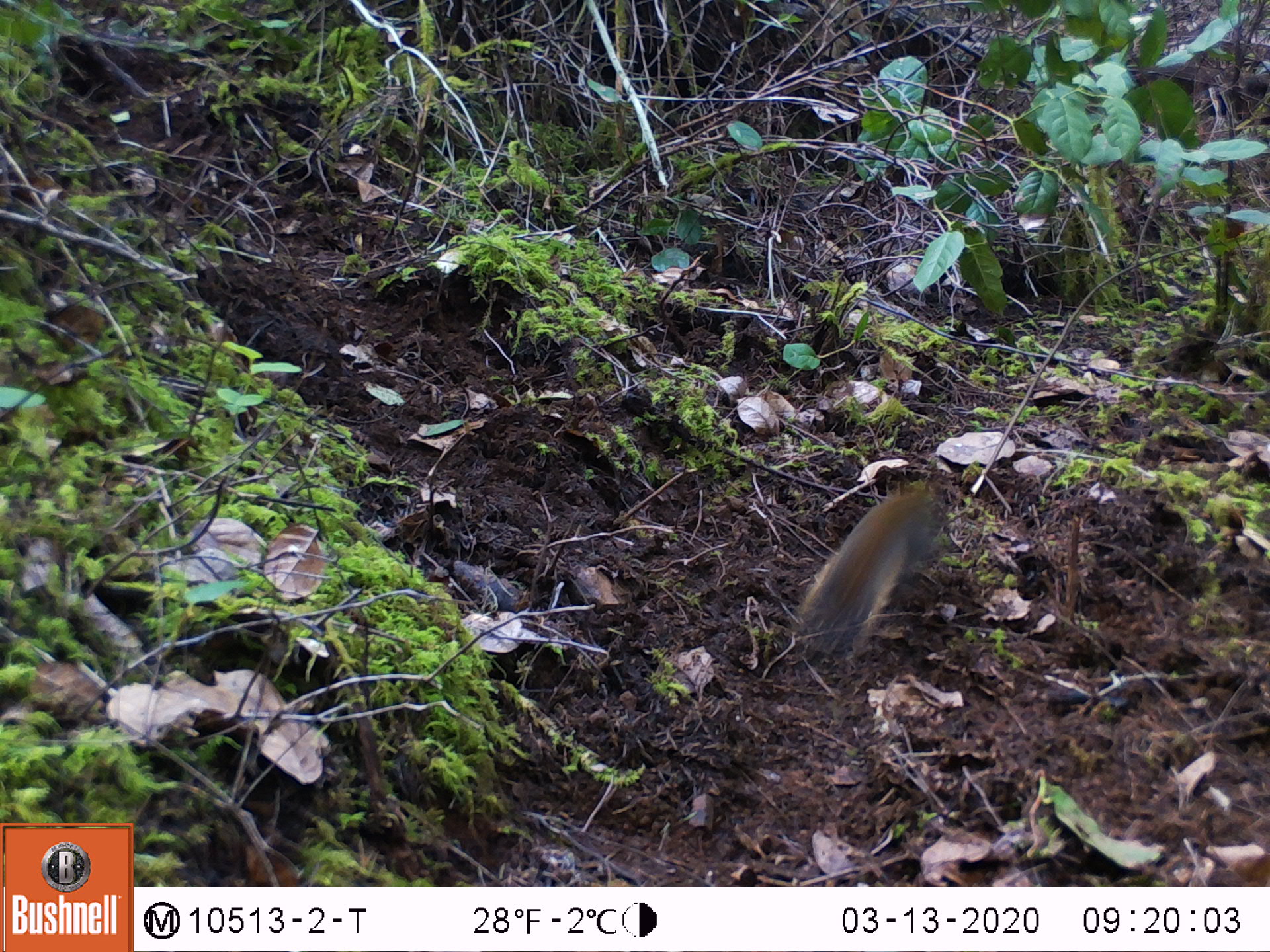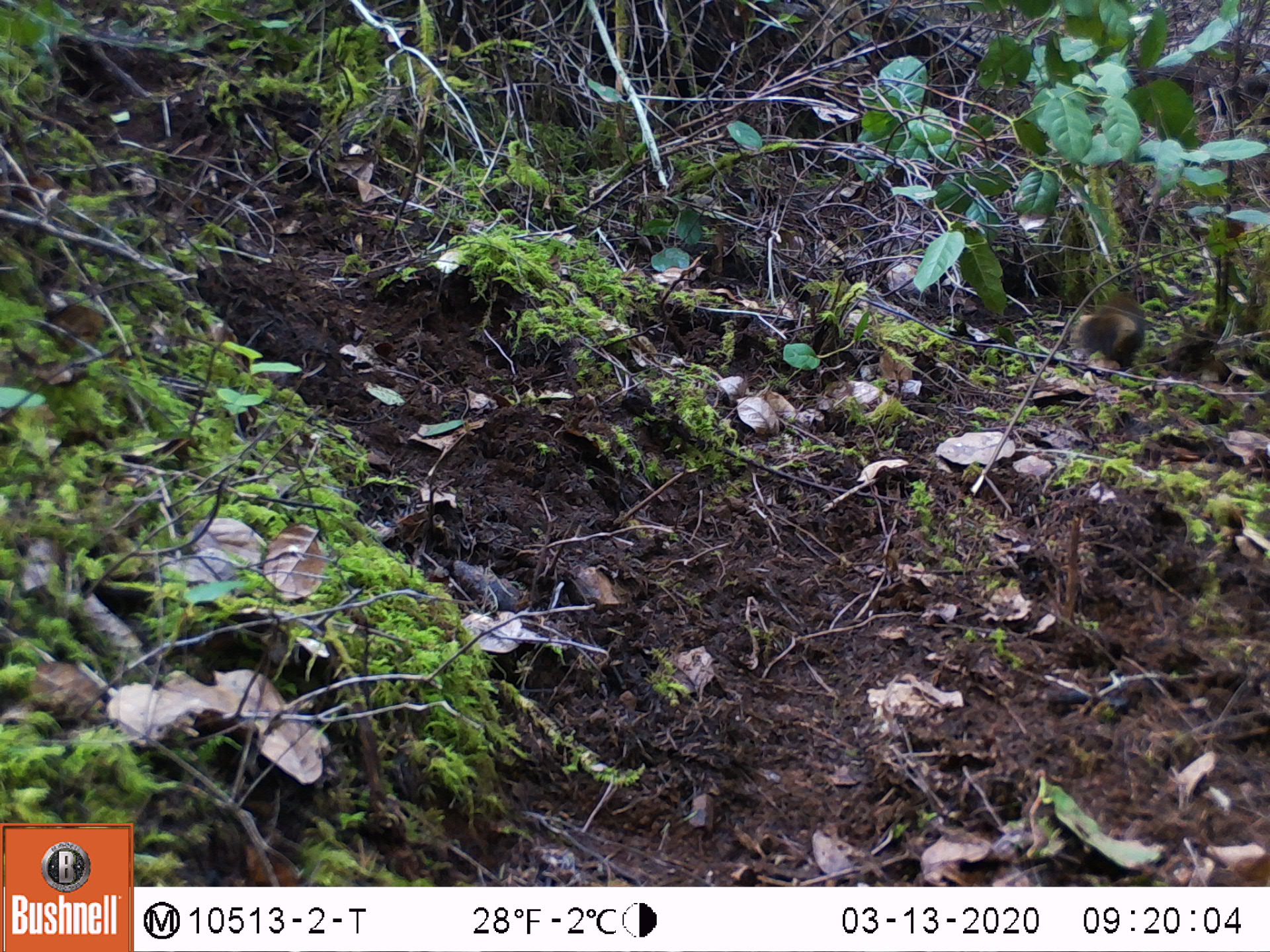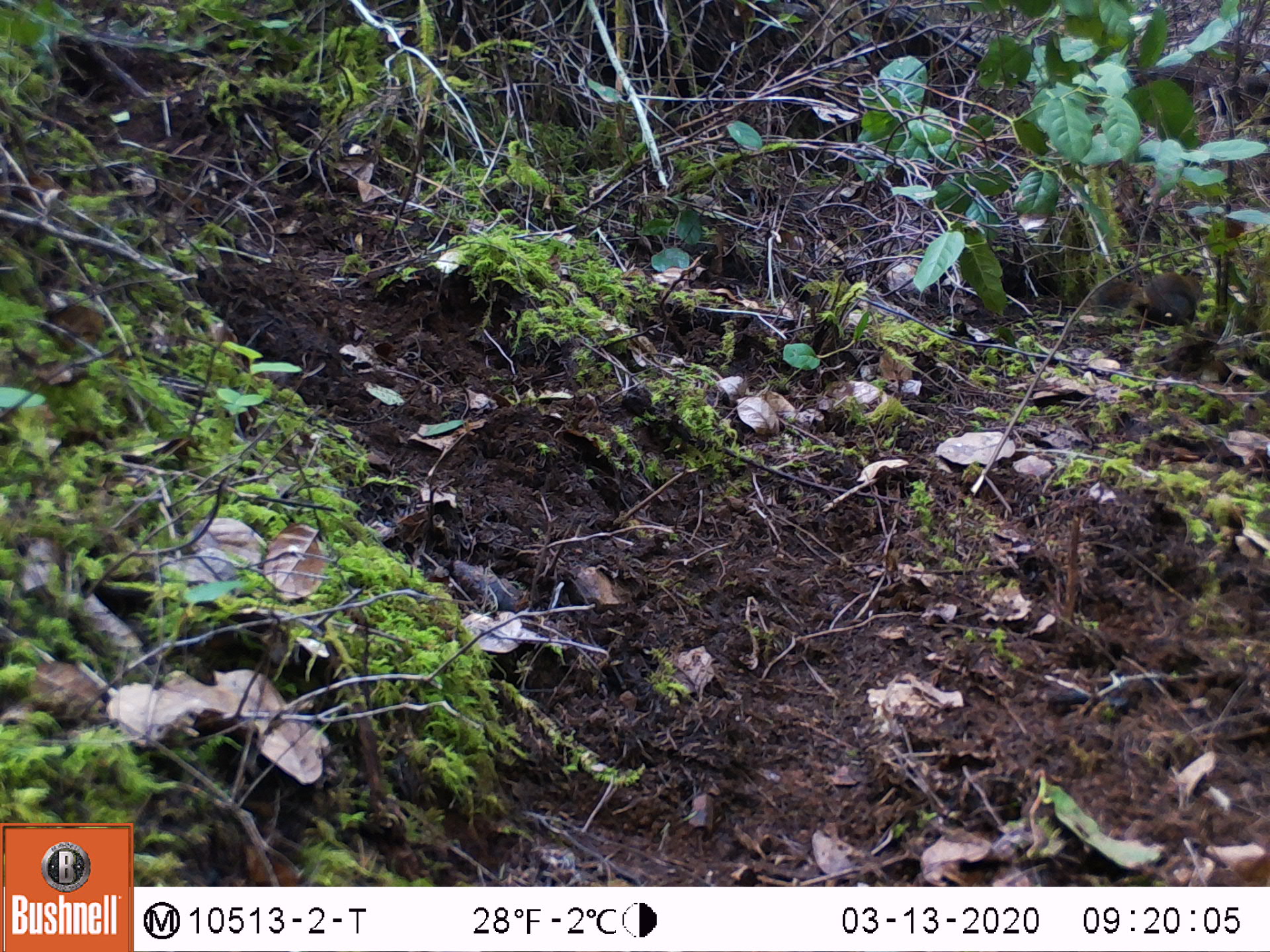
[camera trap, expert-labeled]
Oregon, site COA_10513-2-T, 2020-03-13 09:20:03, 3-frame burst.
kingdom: Animalia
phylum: Chordata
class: Mammalia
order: Rodentia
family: Sciuridae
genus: Tamiasciurus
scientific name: Tamiasciurus douglasii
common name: douglas squirrel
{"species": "douglas squirrel (Tamiasciurus douglasii)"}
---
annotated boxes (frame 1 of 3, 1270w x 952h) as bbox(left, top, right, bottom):
douglas squirrel: bbox(790, 478, 954, 658)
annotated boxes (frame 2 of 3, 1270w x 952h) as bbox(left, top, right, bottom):
douglas squirrel: bbox(1059, 285, 1154, 372)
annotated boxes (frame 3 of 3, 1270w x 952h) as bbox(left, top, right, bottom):
douglas squirrel: bbox(1084, 265, 1215, 339)